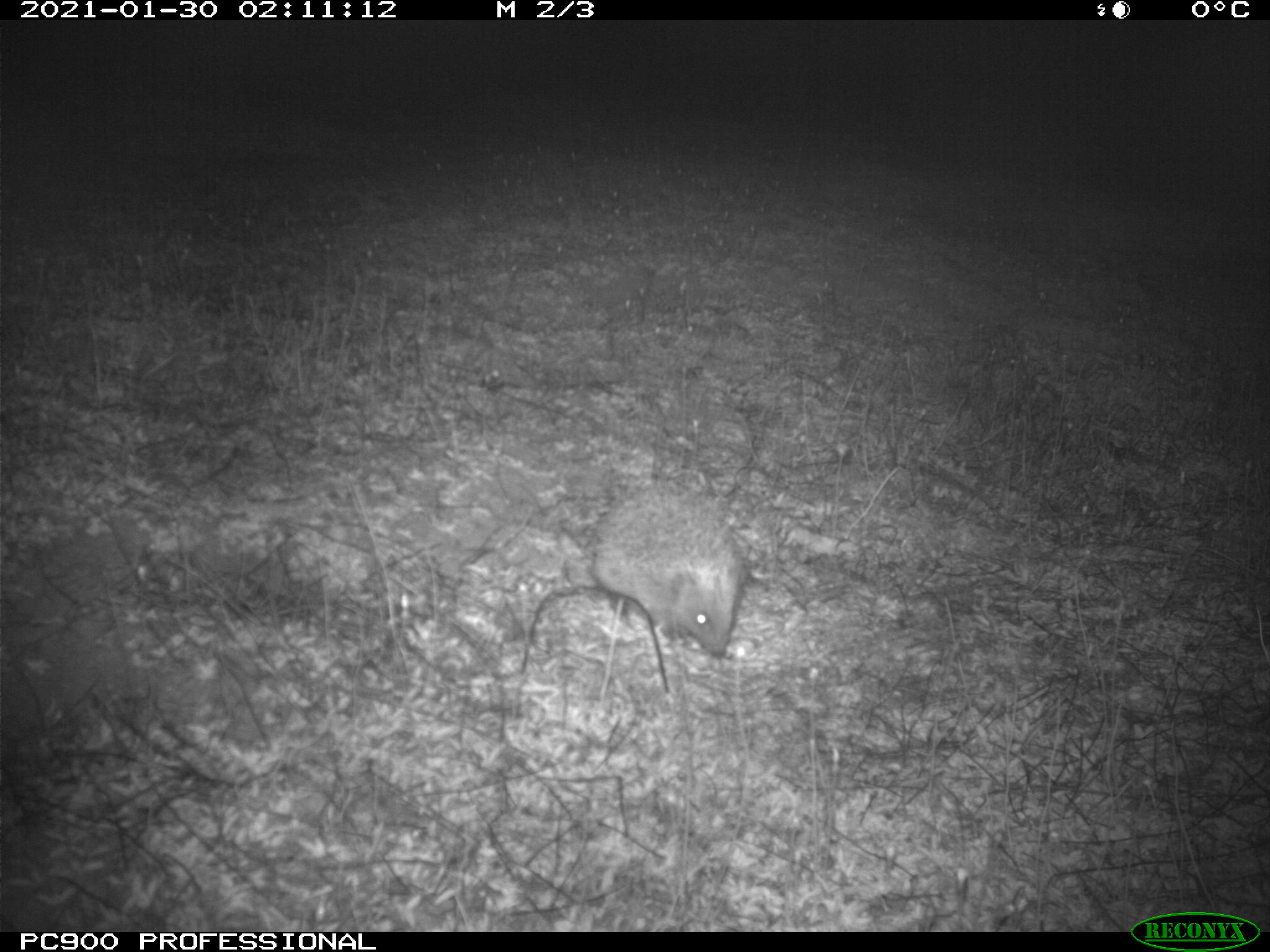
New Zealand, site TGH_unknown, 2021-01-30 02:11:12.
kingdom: Animalia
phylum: Chordata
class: Mammalia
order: Eulipotyphla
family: Erinaceidae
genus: Erinaceus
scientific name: Erinaceus europaeus europaeus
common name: european hedgehog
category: hedgehog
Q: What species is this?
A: Hedgehog (european hedgehog) (Erinaceus europaeus europaeus).